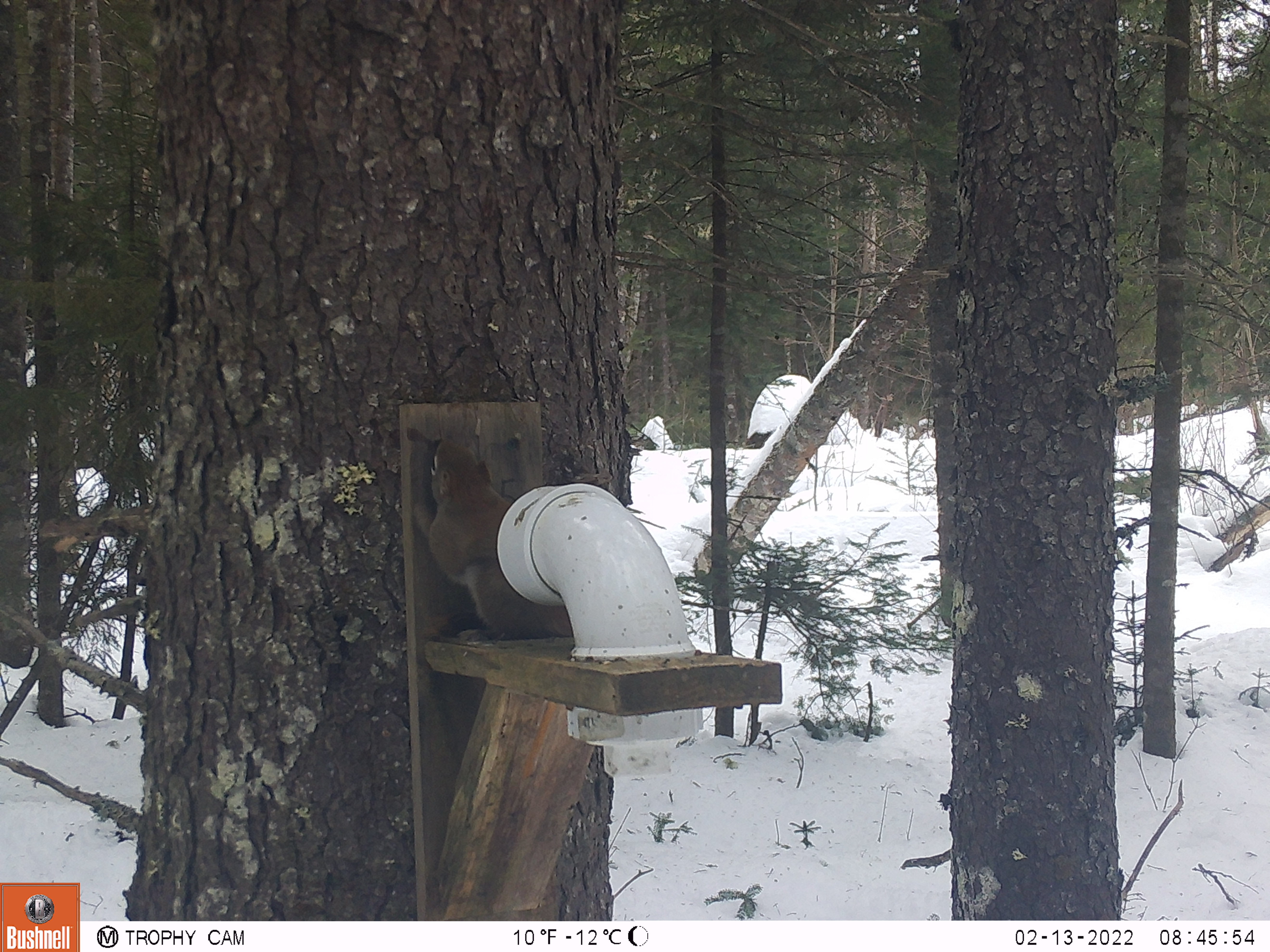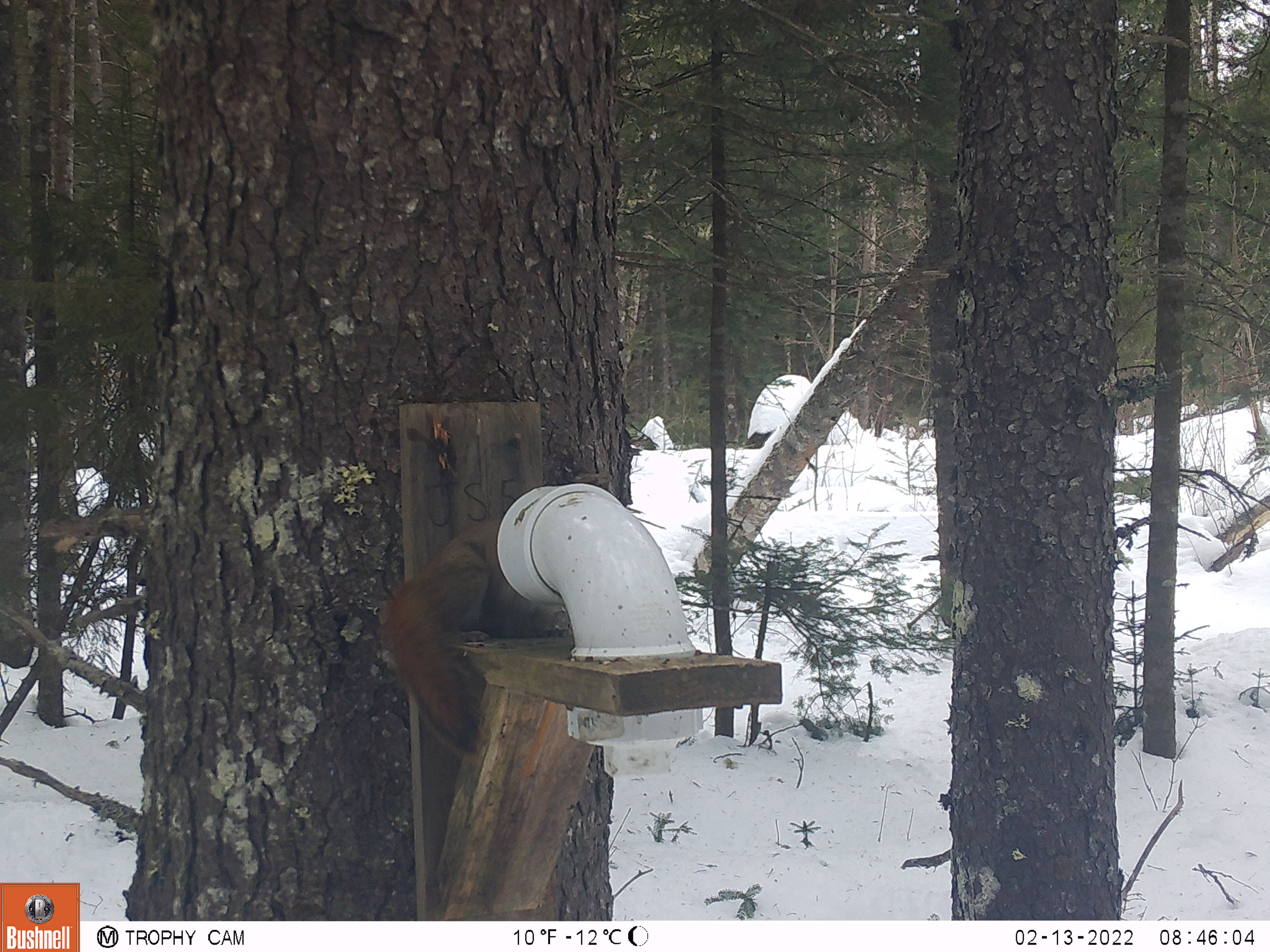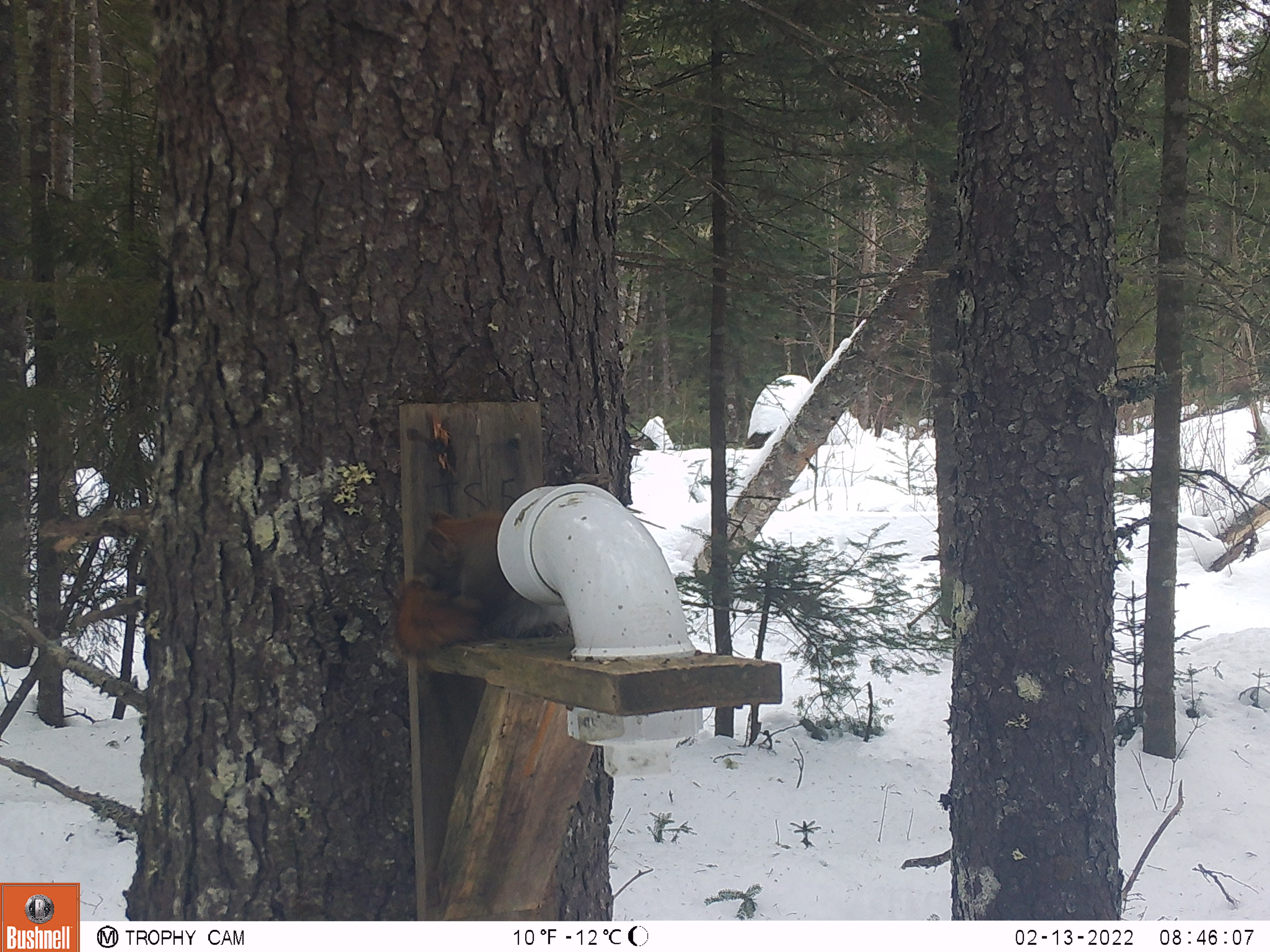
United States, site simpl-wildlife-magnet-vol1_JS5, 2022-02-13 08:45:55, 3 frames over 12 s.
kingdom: Animalia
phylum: Chordata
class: Mammalia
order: Rodentia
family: Sciuridae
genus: Tamiasciurus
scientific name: Tamiasciurus hudsonicus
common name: red squirrel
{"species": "red squirrel (Tamiasciurus hudsonicus)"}